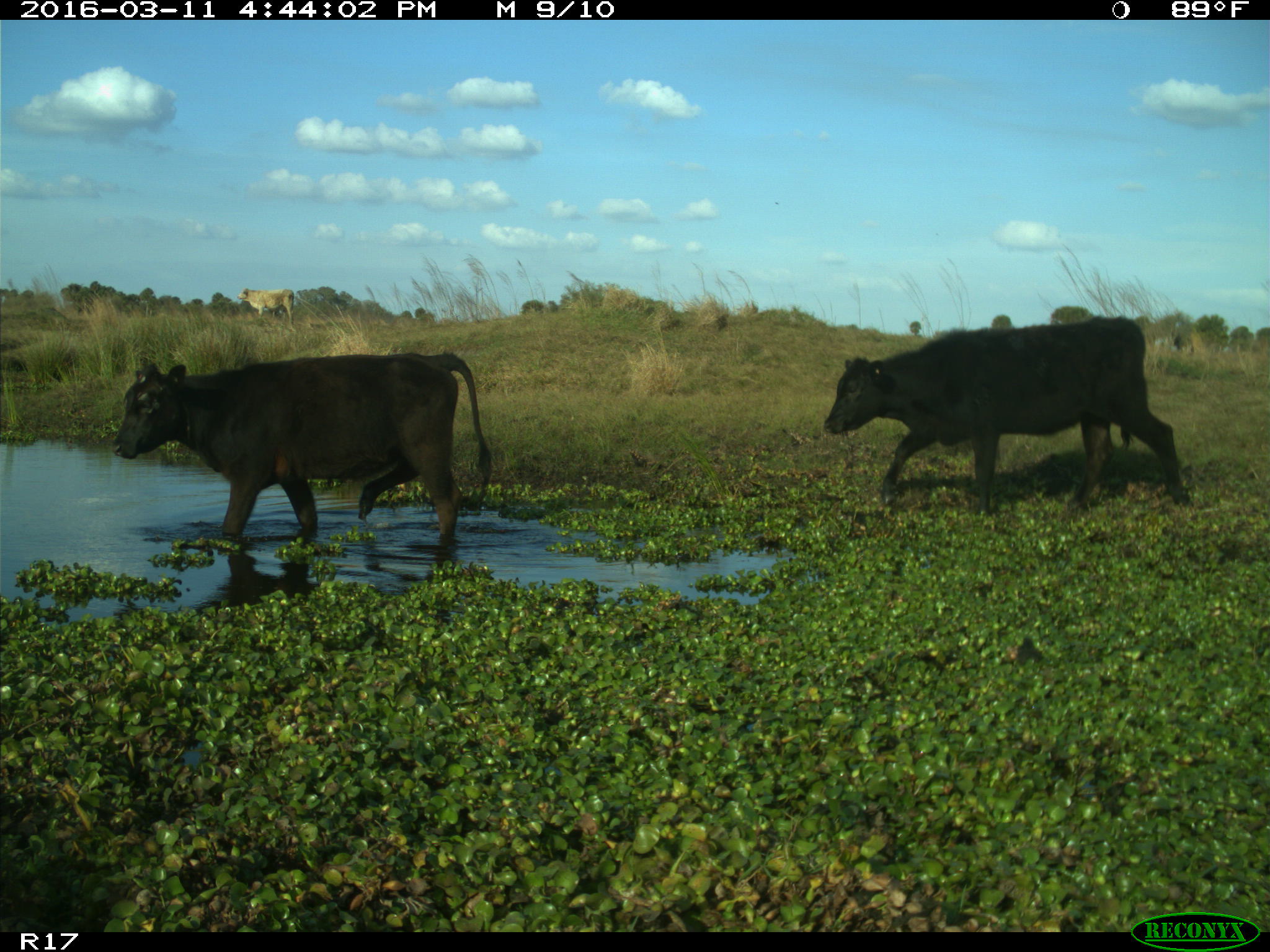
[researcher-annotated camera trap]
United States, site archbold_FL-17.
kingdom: Animalia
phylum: Chordata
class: Mammalia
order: Artiodactyla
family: Bovidae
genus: Bos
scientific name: Bos taurus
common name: domestic cow